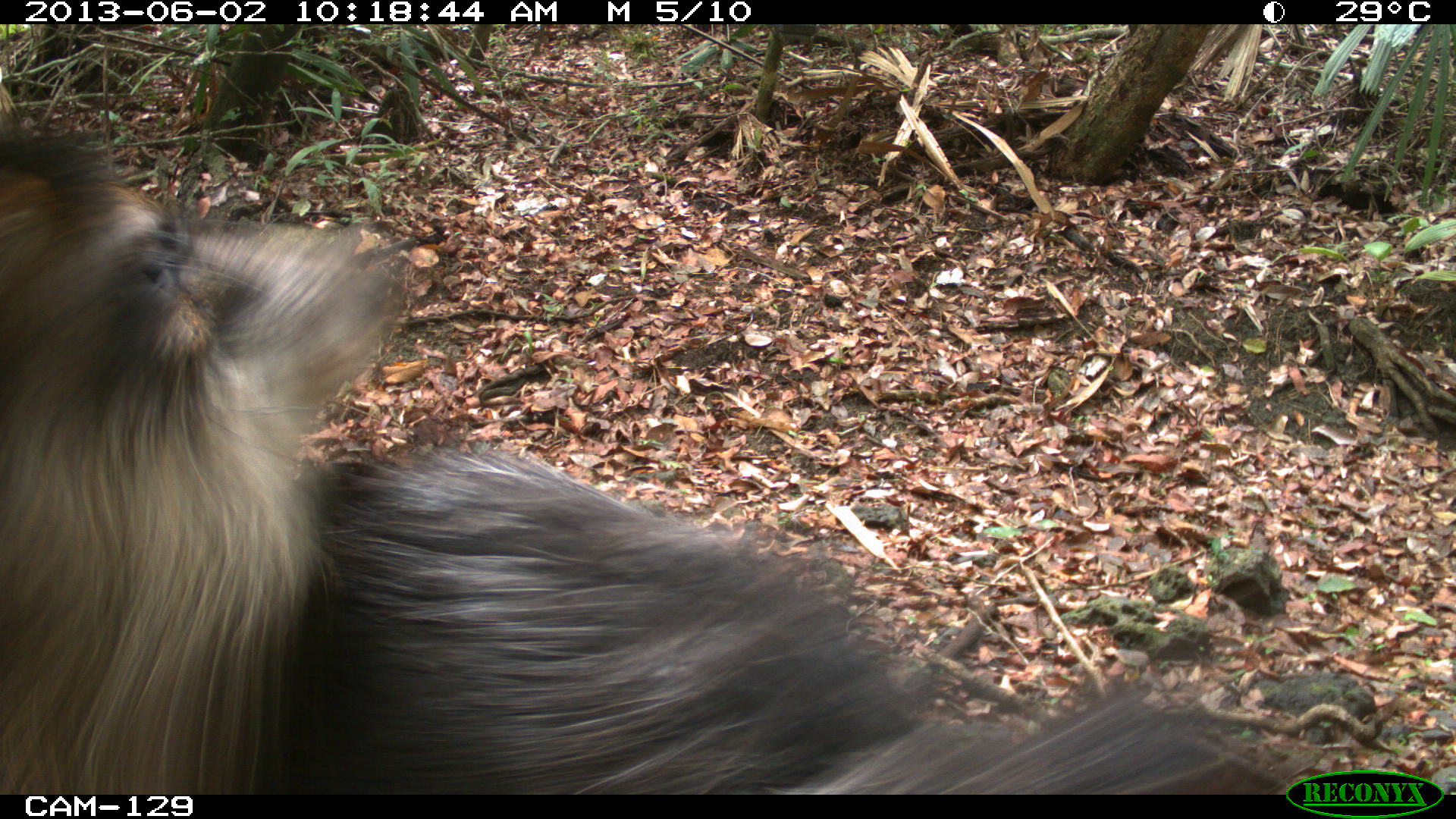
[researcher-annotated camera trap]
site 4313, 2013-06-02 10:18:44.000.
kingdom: Animalia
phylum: Chordata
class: Mammalia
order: Artiodactyla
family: Tayassuidae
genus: Tayassu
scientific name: Tayassu pecari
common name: white-lipped peccary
Tayassu pecari (white-lipped peccary), count 4.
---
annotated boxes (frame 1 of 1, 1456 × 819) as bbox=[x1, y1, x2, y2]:
tayassu pecari: bbox=[270, 431, 1281, 794]; bbox=[0, 117, 408, 794]